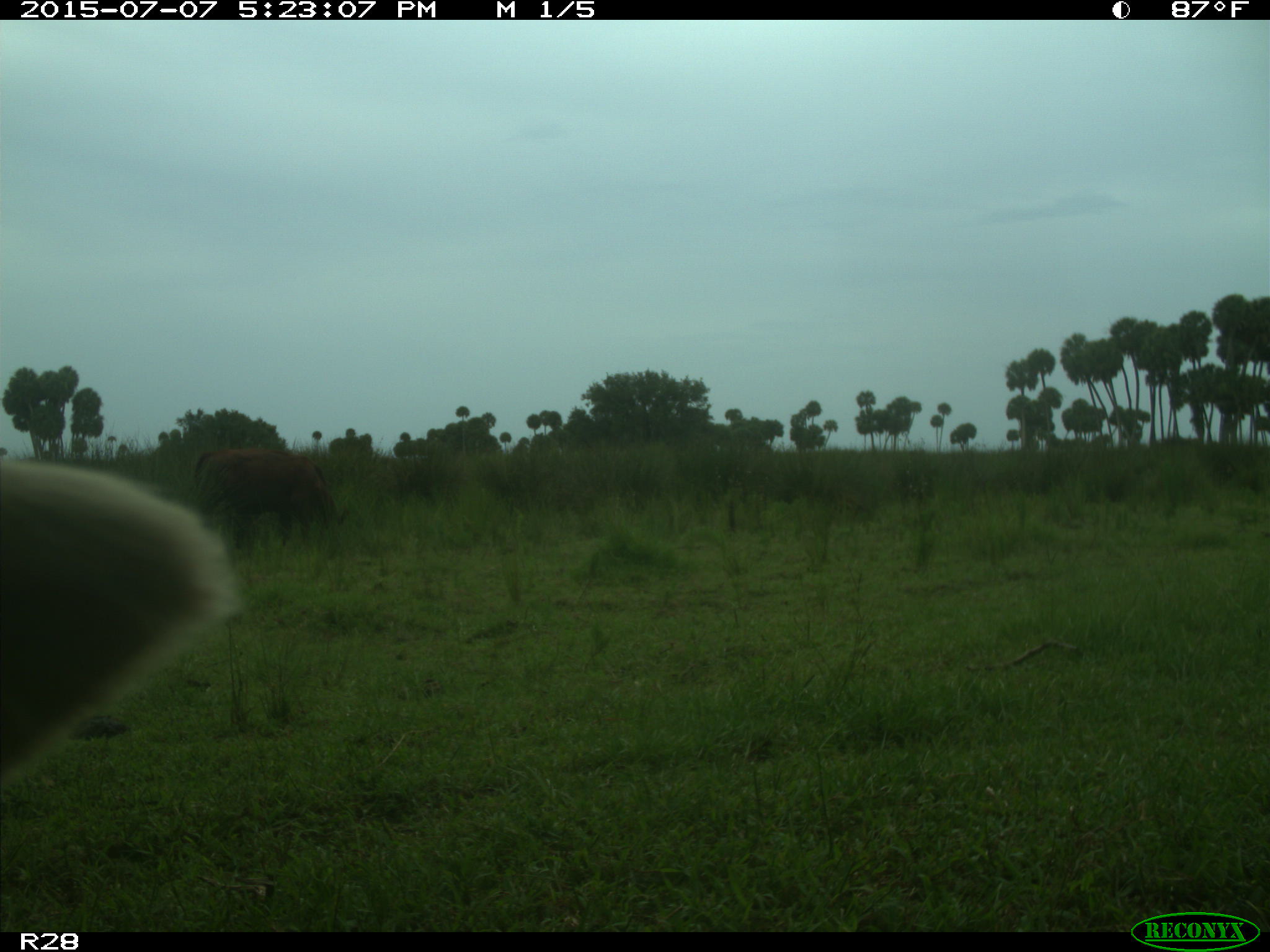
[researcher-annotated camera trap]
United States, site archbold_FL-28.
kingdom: Animalia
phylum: Chordata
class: Mammalia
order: Artiodactyla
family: Bovidae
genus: Bos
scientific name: Bos taurus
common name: domestic cow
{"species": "Bos taurus (domestic cow)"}